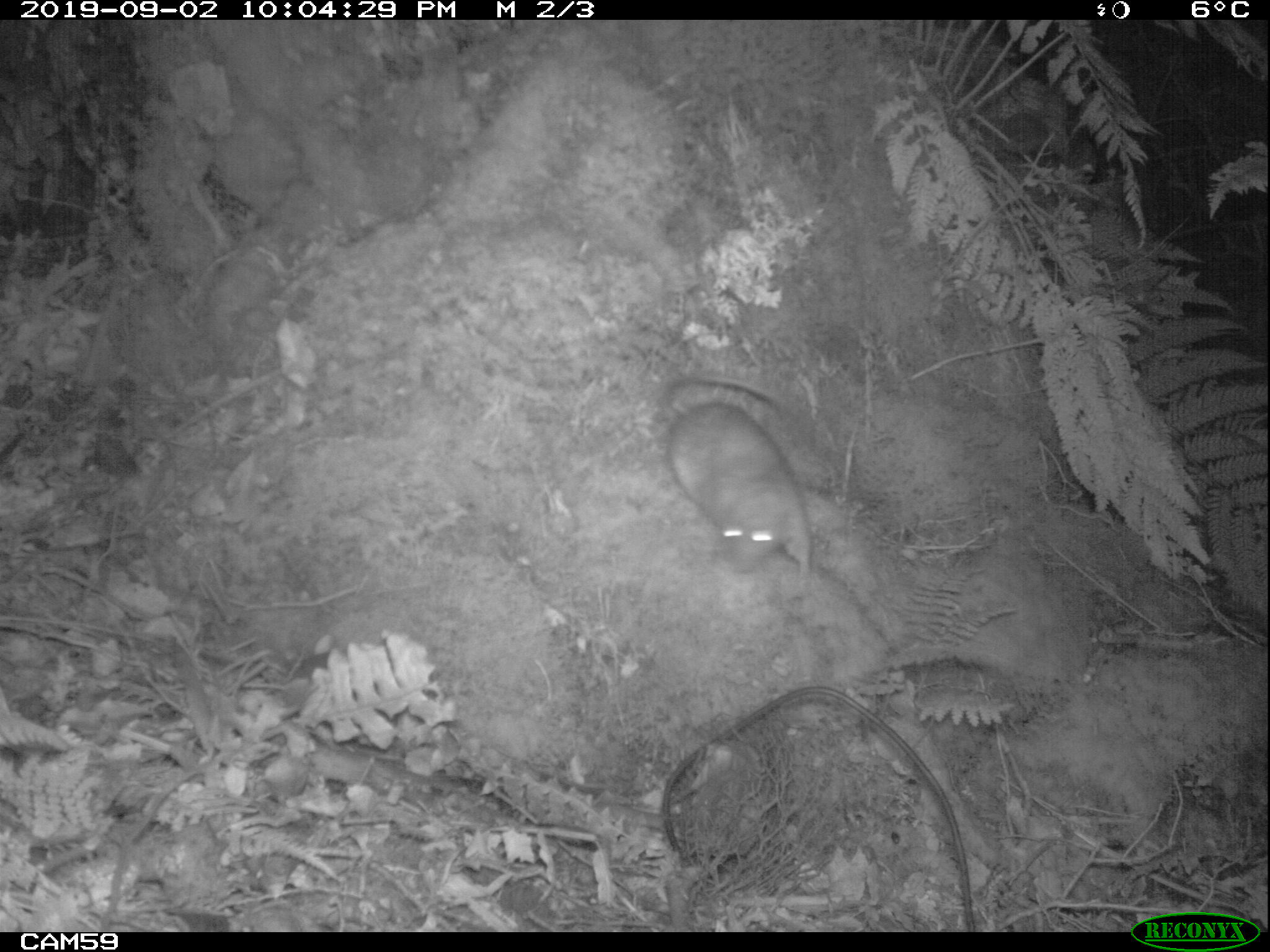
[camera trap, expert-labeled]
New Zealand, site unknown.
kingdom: Animalia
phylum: Chordata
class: Mammalia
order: Rodentia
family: Muridae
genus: Rattus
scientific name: Rattus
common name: rat